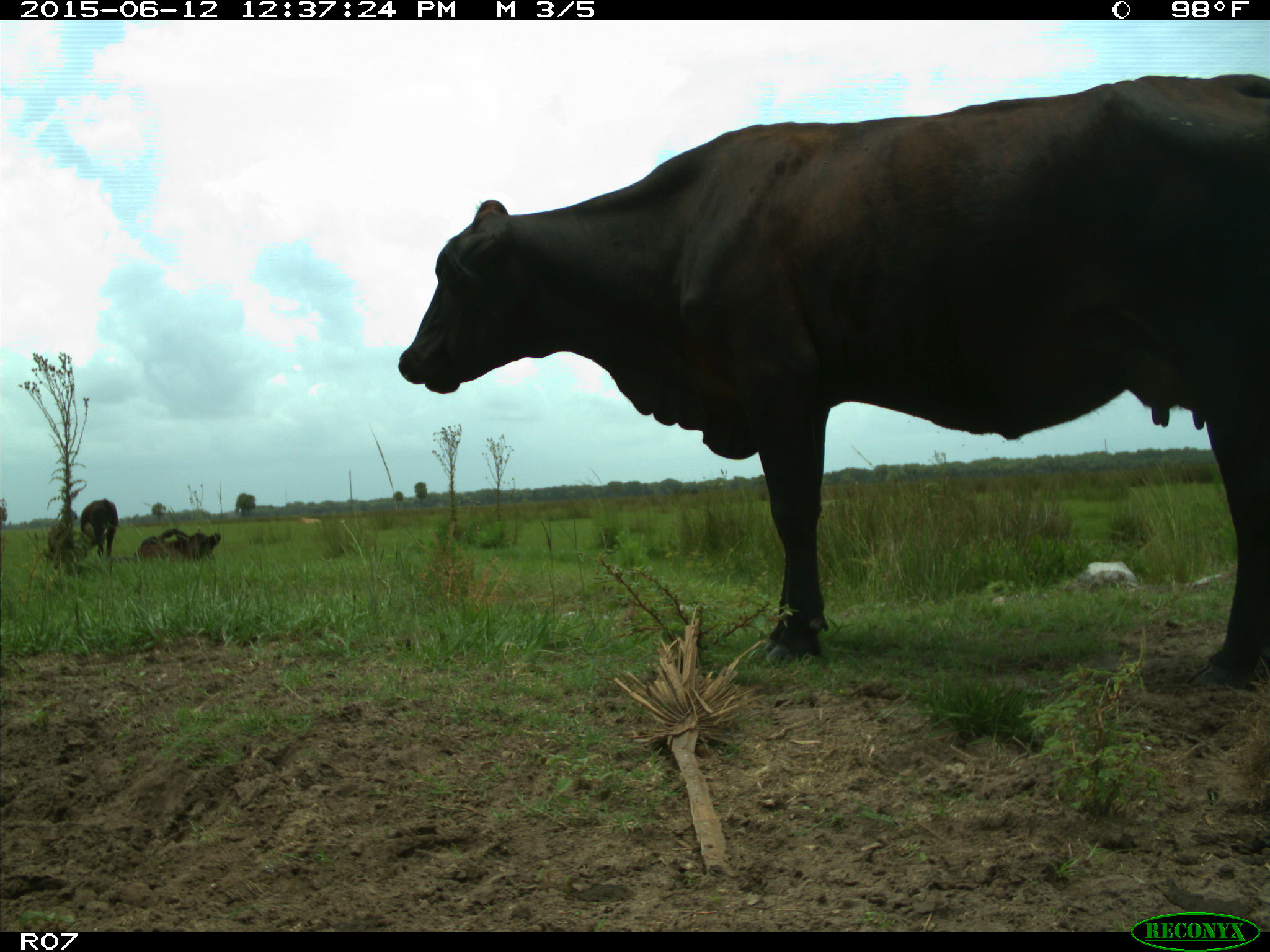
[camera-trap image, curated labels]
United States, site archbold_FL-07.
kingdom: Animalia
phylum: Chordata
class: Mammalia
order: Artiodactyla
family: Bovidae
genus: Bos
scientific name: Bos taurus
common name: domestic cow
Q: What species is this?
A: Bos taurus (domestic cow).